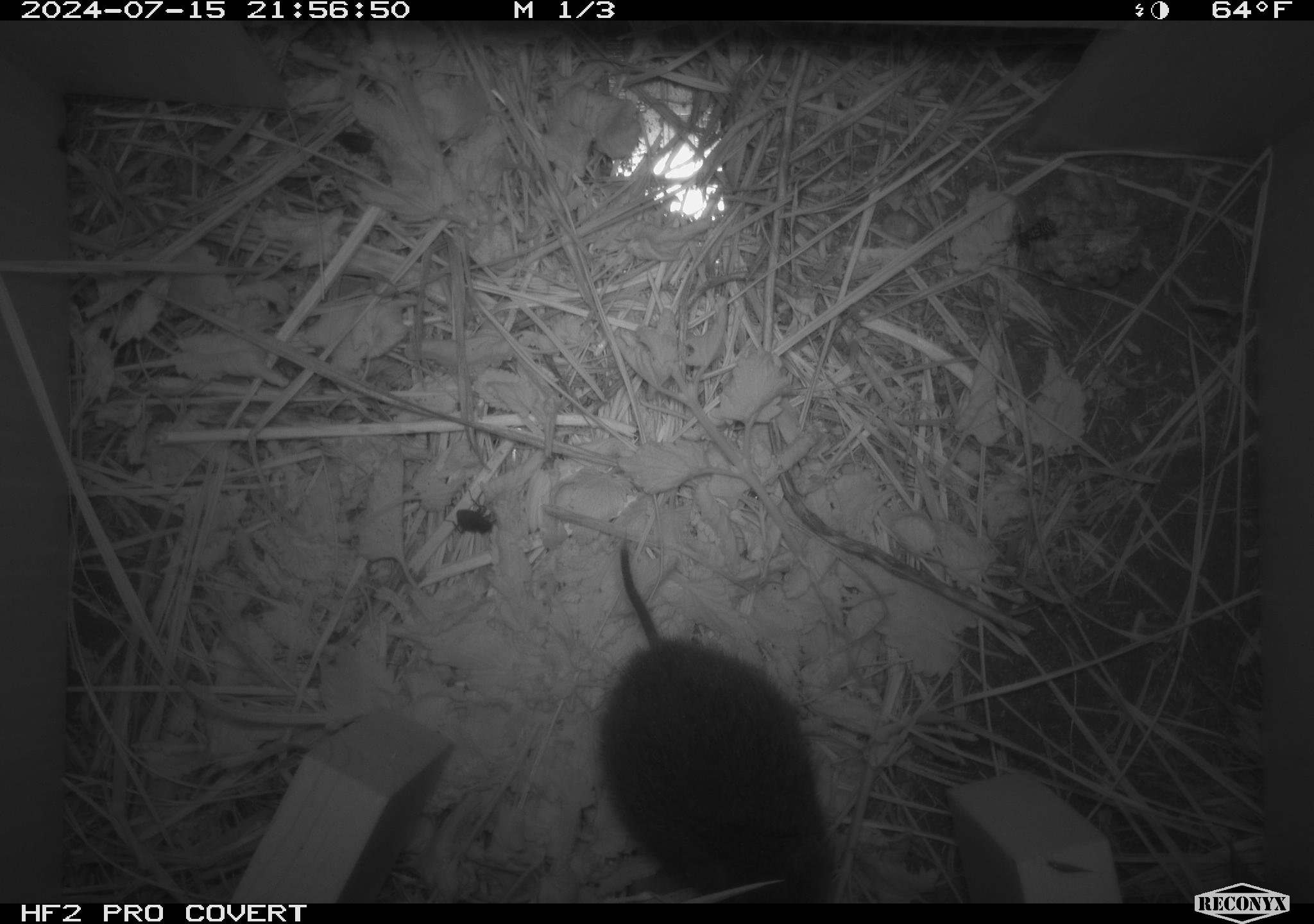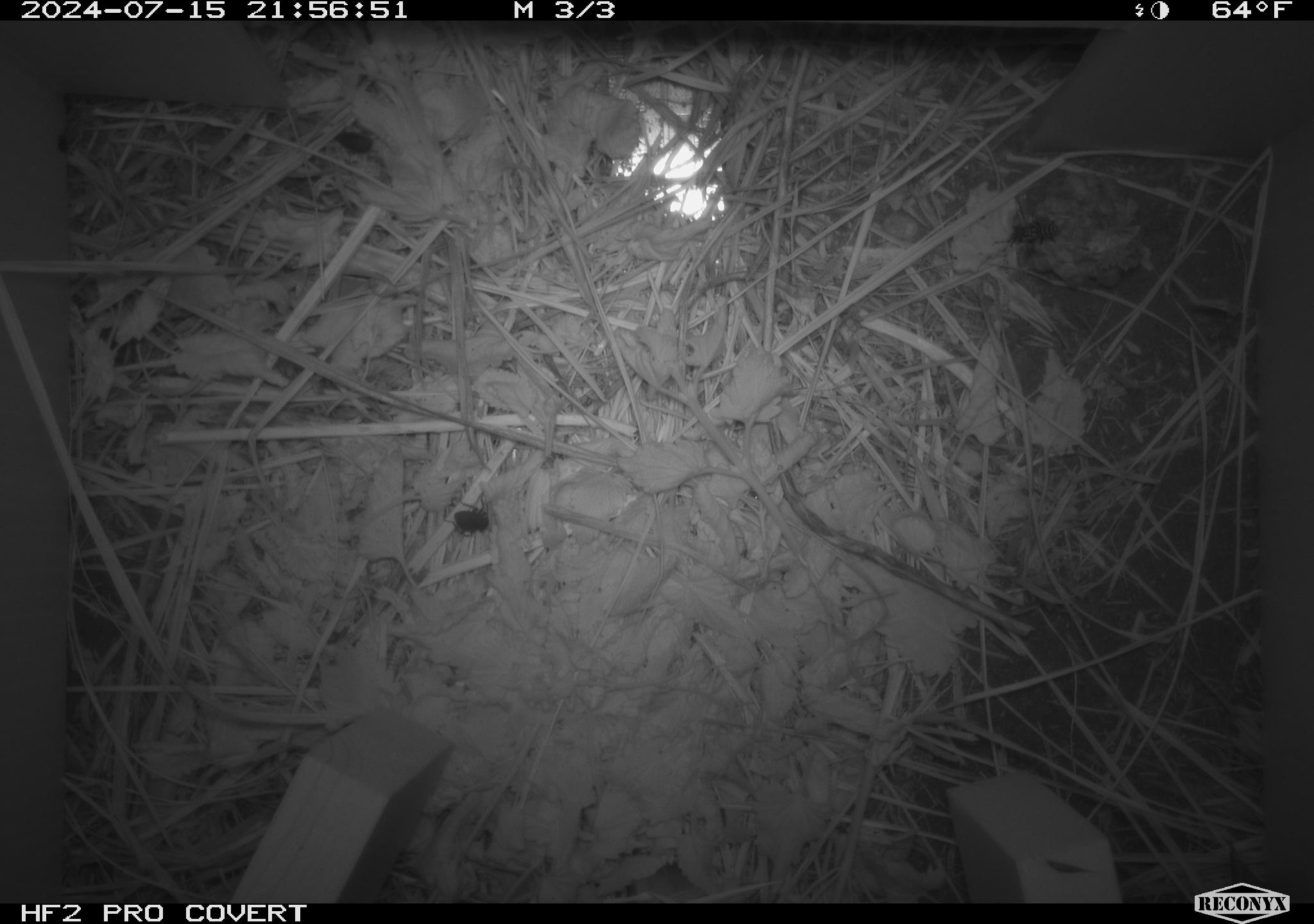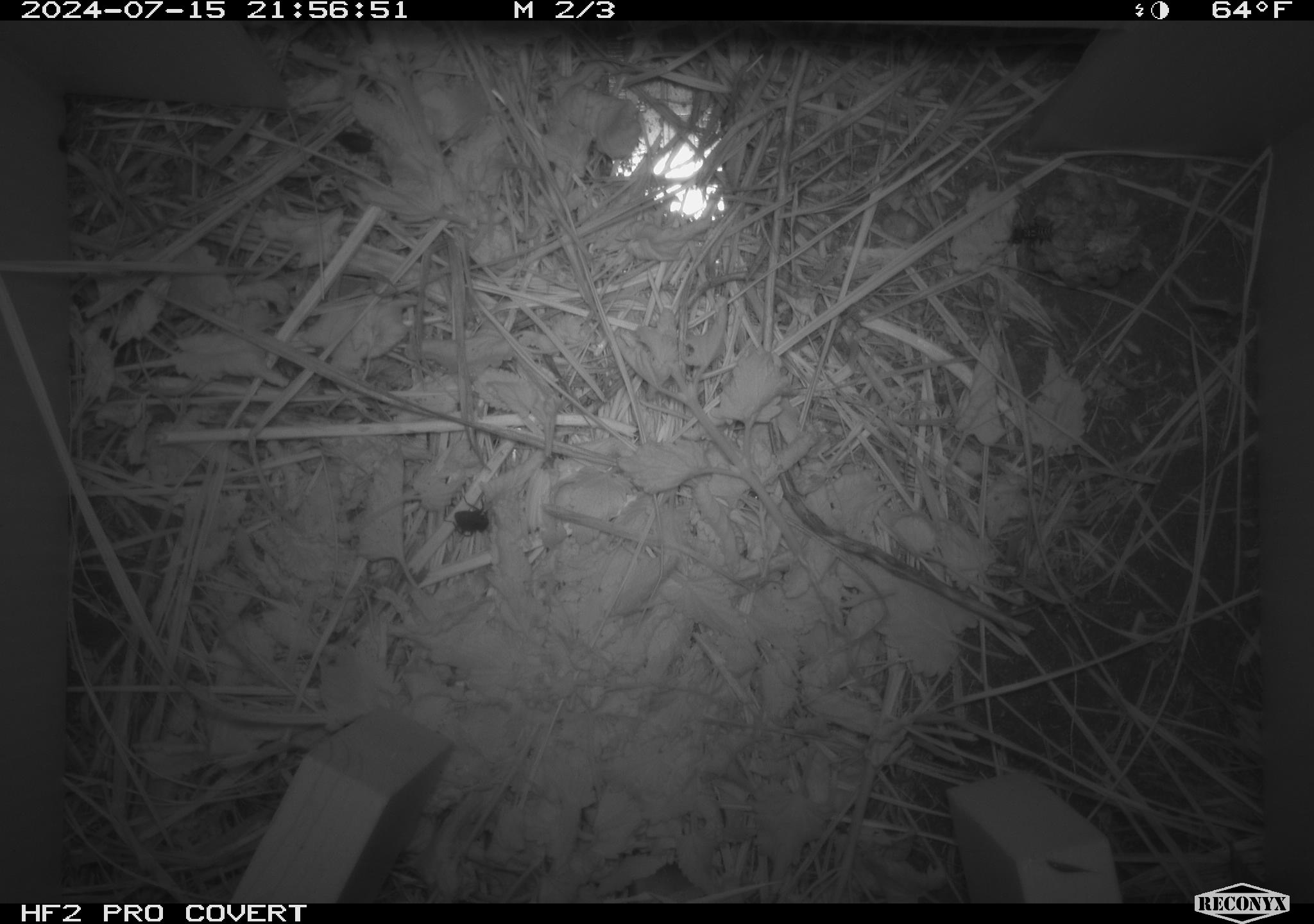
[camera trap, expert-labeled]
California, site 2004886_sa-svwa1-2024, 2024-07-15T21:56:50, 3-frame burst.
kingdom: Animalia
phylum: Arthropoda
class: Insecta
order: Hymenoptera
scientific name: Hymenoptera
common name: ants, bees, wasps, and sawflies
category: hymenoptera order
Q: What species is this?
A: Hymenoptera order (ants, bees, wasps, and sawflies) (Hymenoptera).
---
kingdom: Animalia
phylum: Chordata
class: Mammalia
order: Rodentia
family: Cricetidae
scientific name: Arvicolinae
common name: voles, lemmings, and muskrats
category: arvicolinae subfamily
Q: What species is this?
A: Arvicolinae subfamily (voles, lemmings, and muskrats) (Arvicolinae).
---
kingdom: Animalia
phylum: Arthropoda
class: Malacostraca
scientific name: Malacostraca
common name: amphipods, crabs, isopods, krill, lobsters and shrimps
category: malacostracan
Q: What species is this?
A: Malacostracan (amphipods, crabs, isopods, krill, lobsters and shrimps) (Malacostraca).